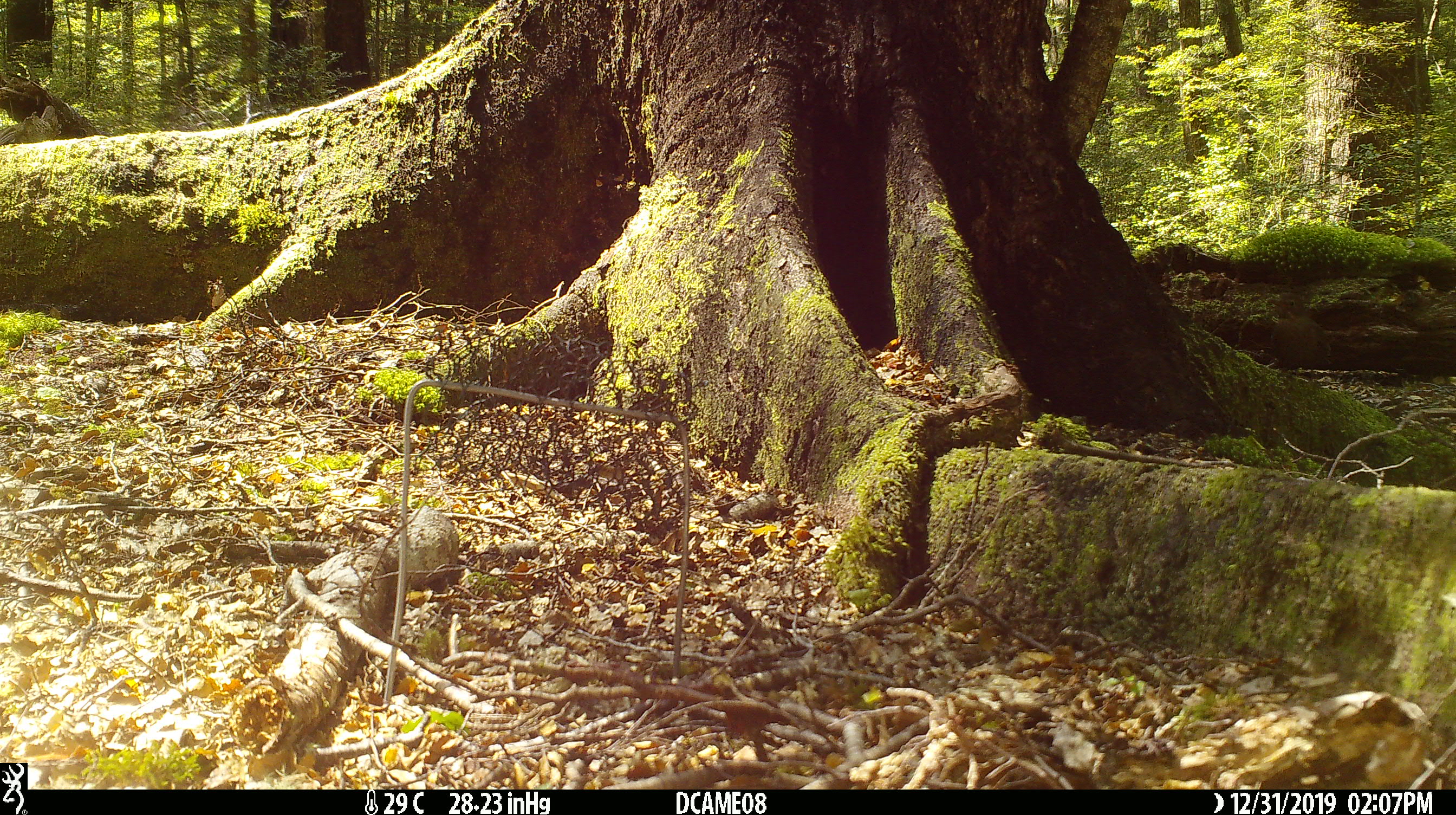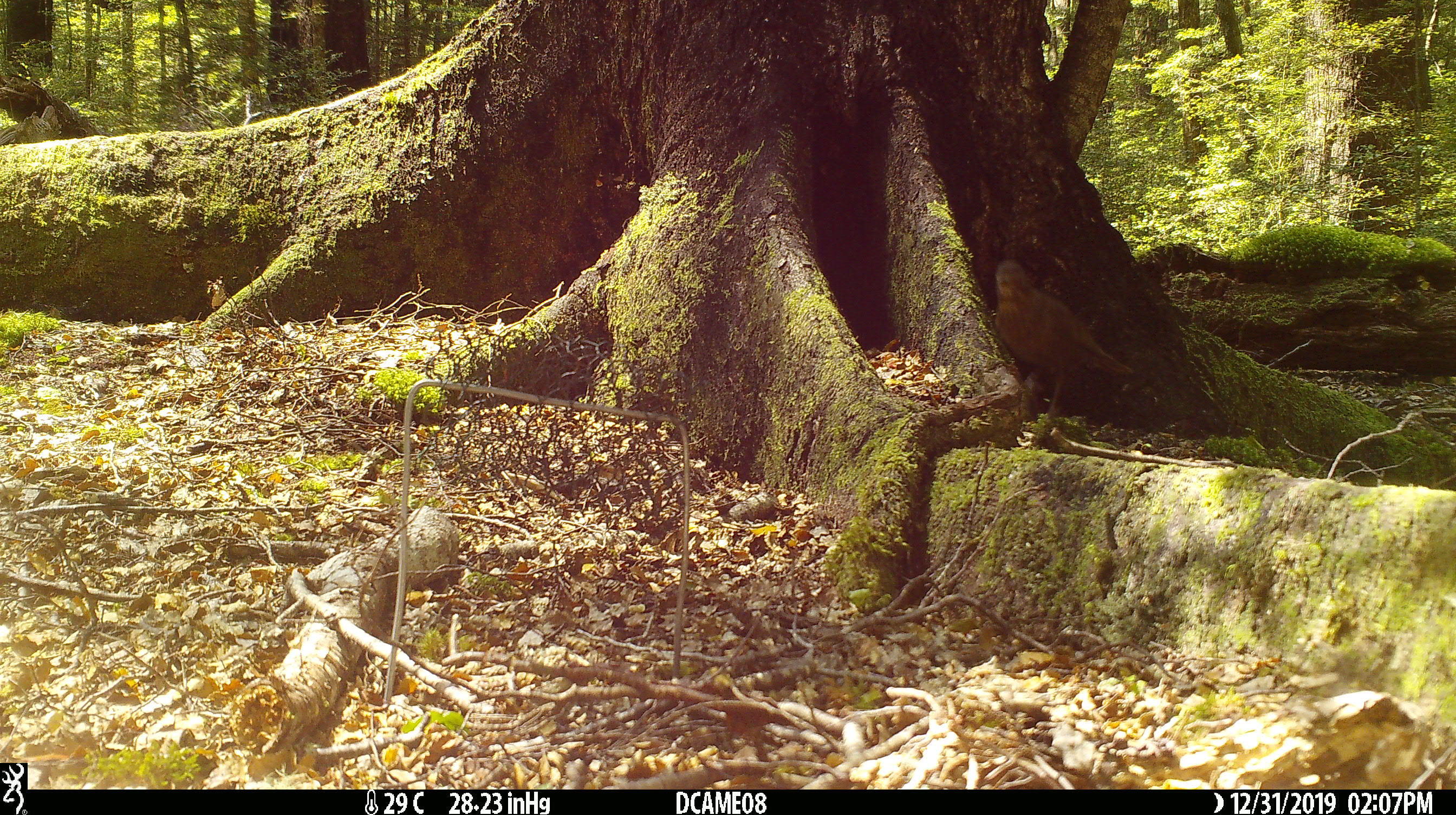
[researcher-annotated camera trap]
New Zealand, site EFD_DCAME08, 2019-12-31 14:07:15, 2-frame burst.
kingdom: Animalia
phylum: Chordata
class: Aves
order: Passeriformes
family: Turdidae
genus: Turdus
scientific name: Turdus merula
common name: eurasian blackbird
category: blackbird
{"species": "blackbird (eurasian blackbird) (Turdus merula)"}